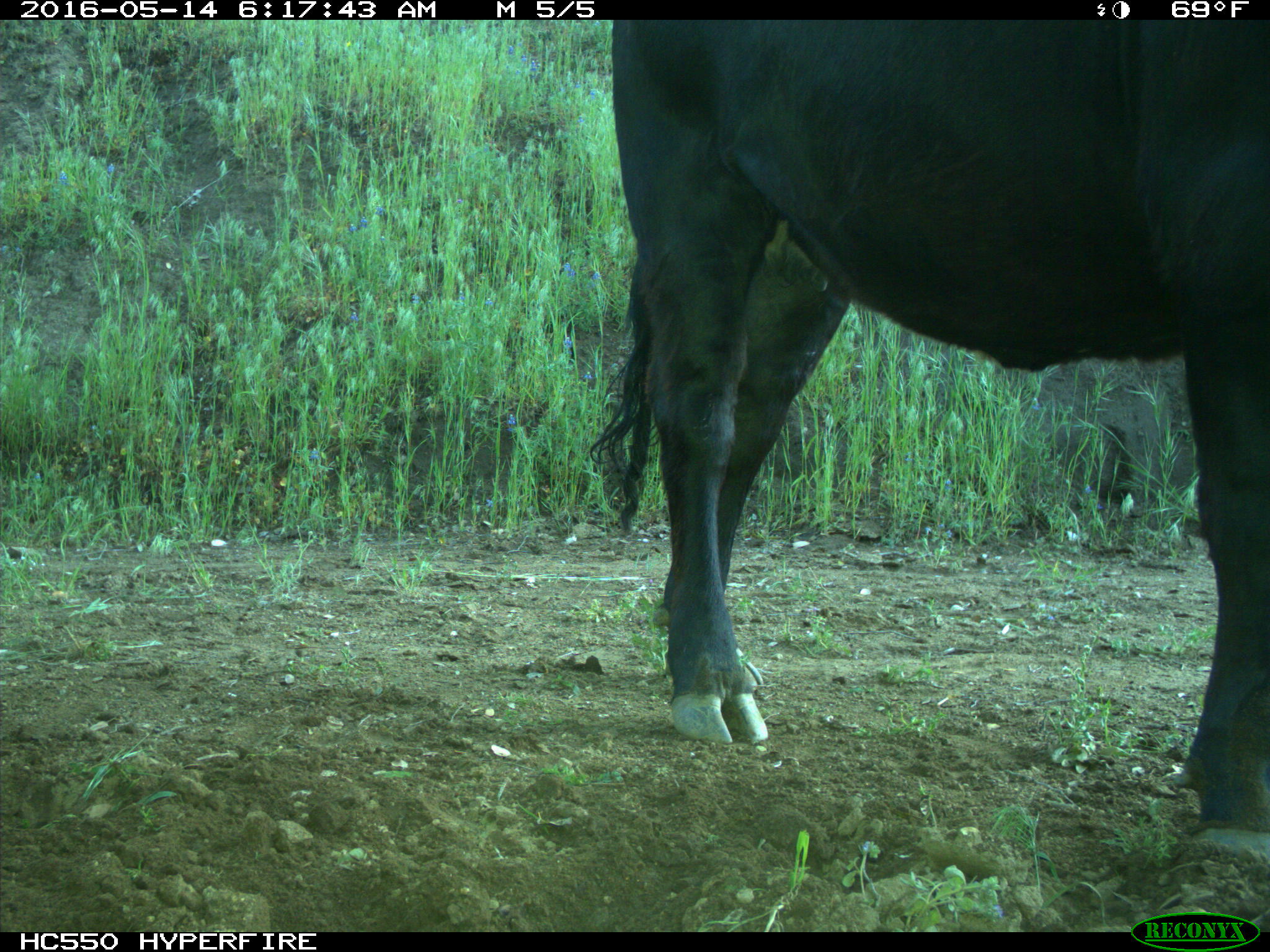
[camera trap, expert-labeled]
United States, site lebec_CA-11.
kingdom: Animalia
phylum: Chordata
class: Mammalia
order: Artiodactyla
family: Bovidae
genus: Bos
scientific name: Bos taurus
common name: domestic cow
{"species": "Bos taurus (domestic cow)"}